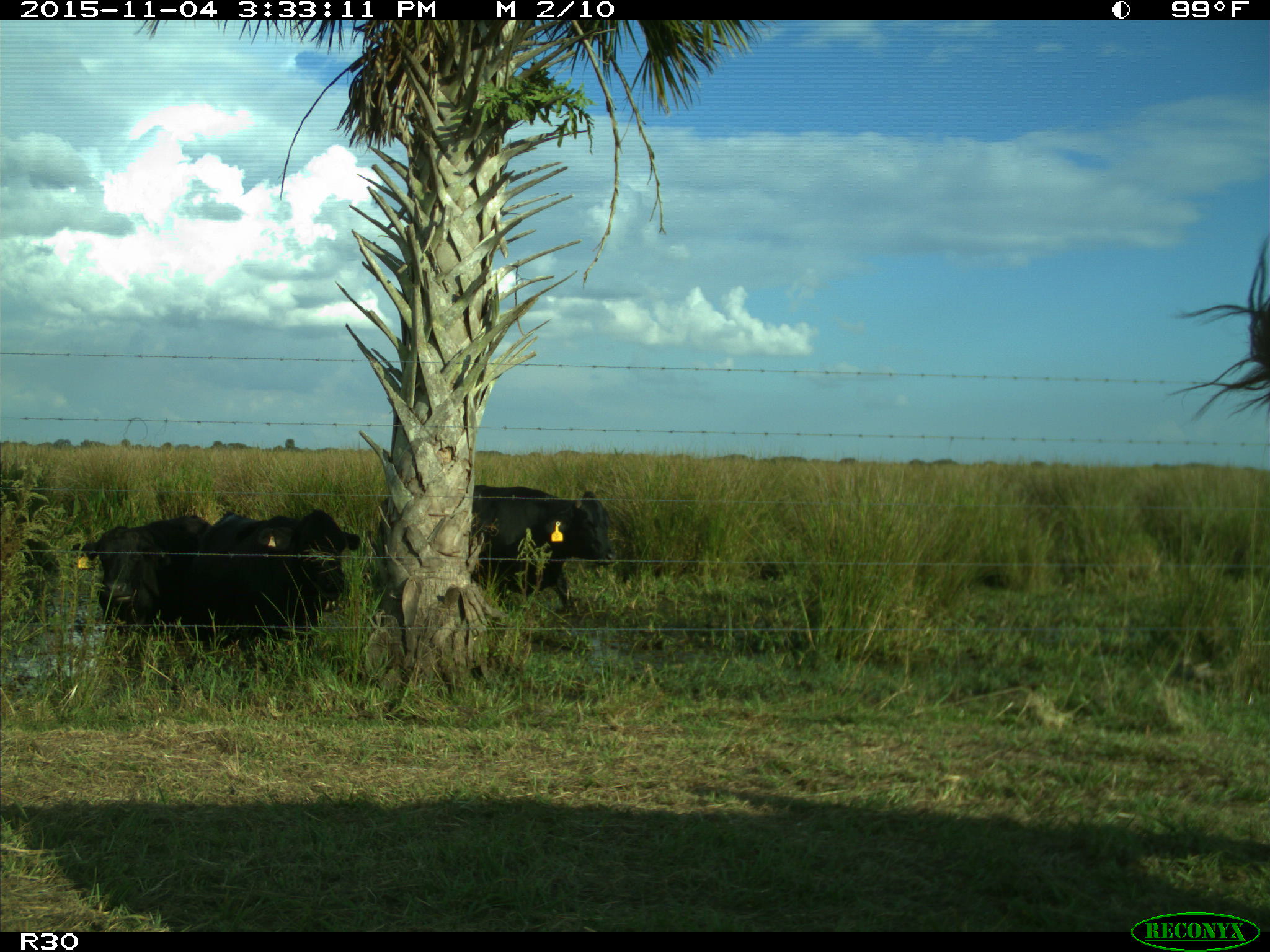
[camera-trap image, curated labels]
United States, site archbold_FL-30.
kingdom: Animalia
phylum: Chordata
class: Mammalia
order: Artiodactyla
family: Bovidae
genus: Bos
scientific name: Bos taurus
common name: domestic cow